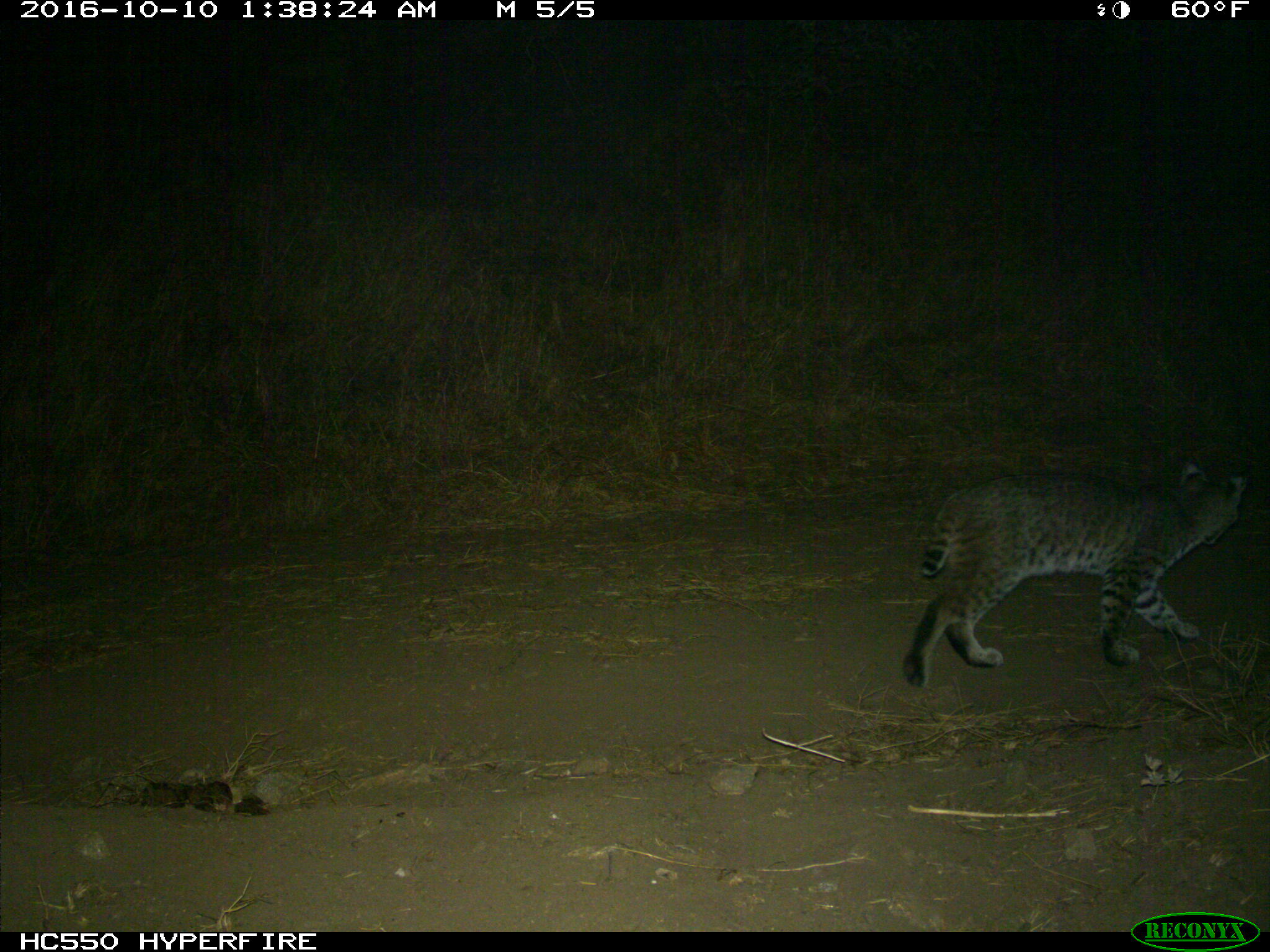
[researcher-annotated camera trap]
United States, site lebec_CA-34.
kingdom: Animalia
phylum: Chordata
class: Mammalia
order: Carnivora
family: Felidae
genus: Lynx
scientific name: Lynx rufus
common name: bobcat